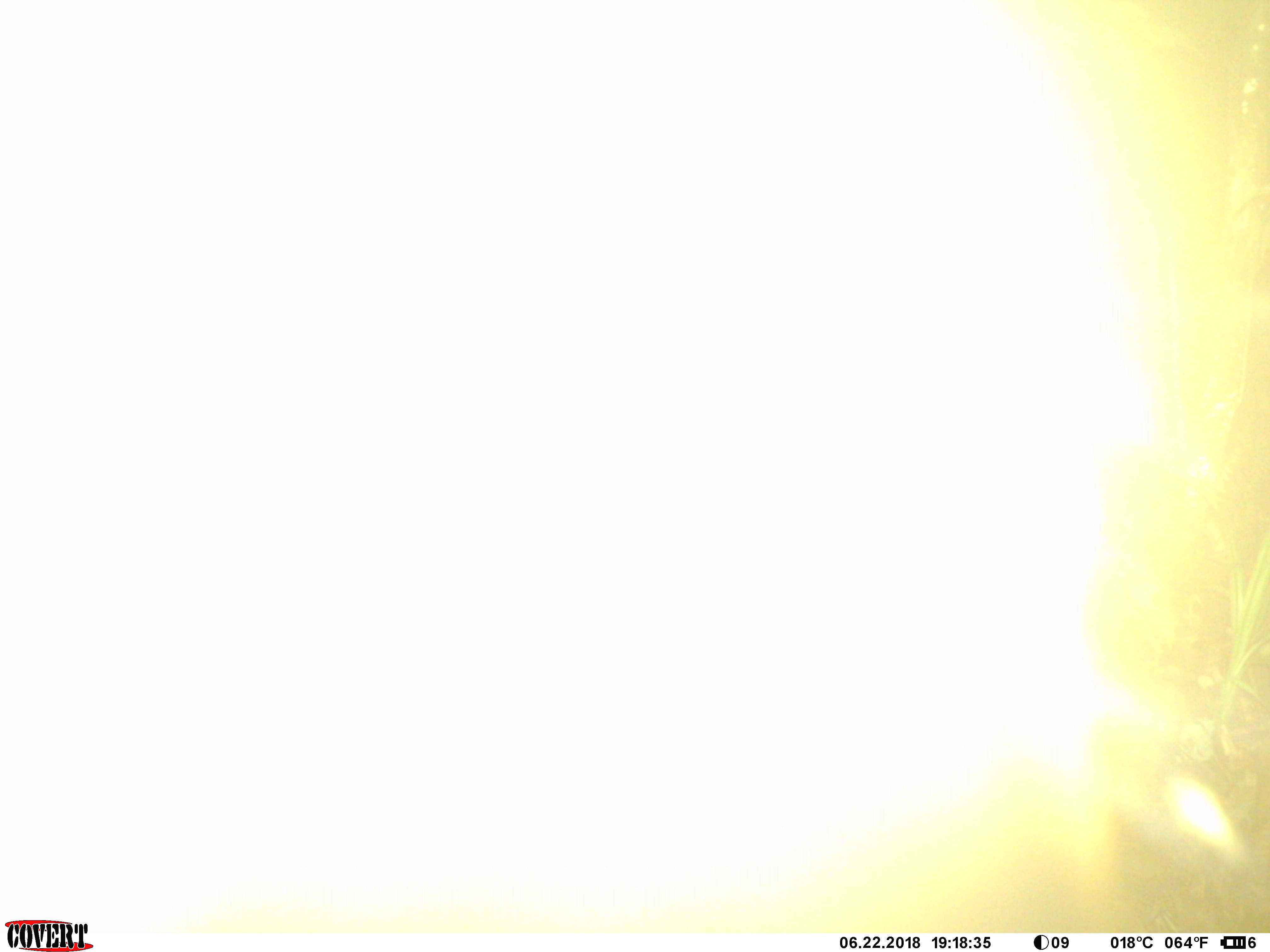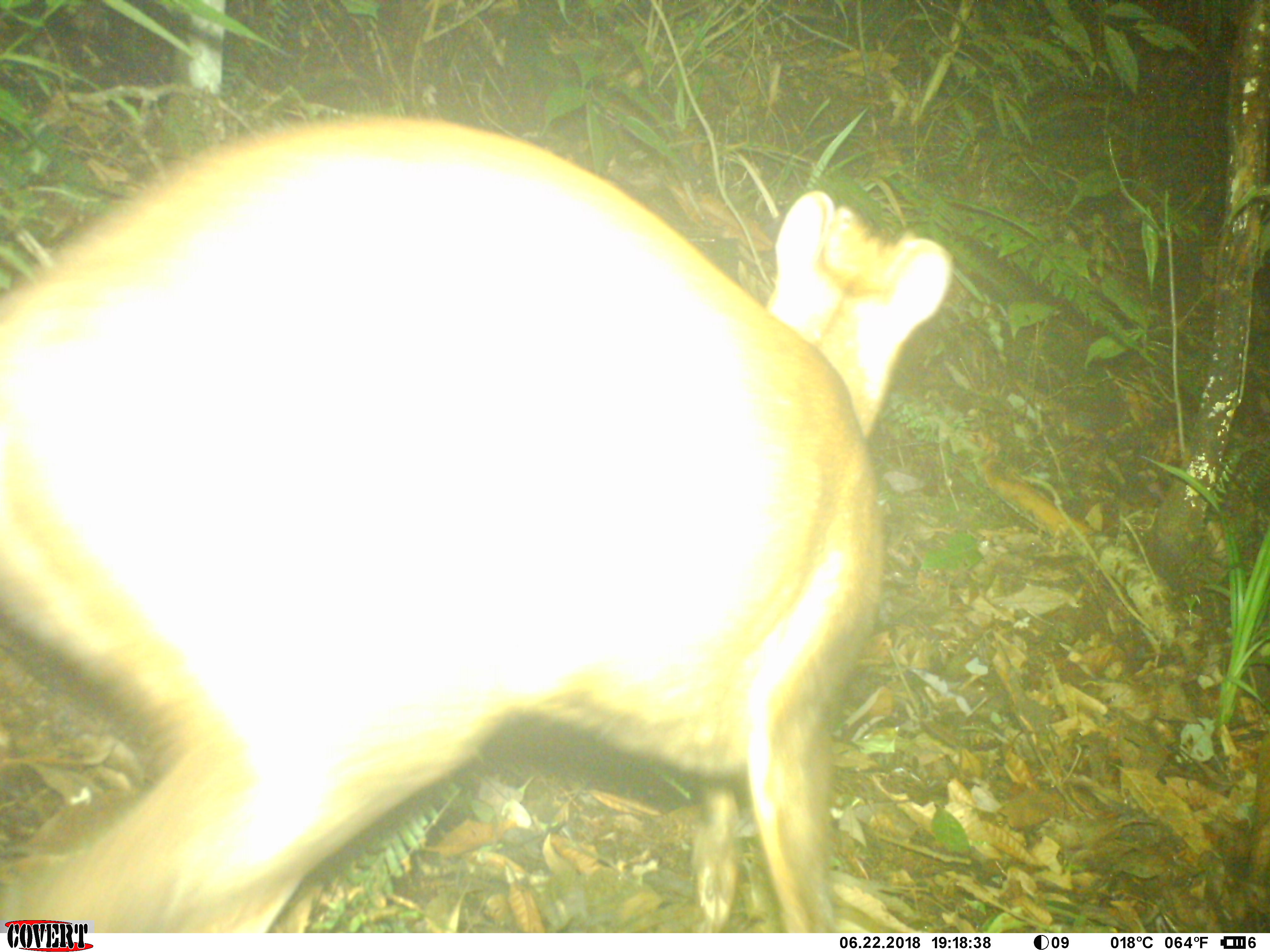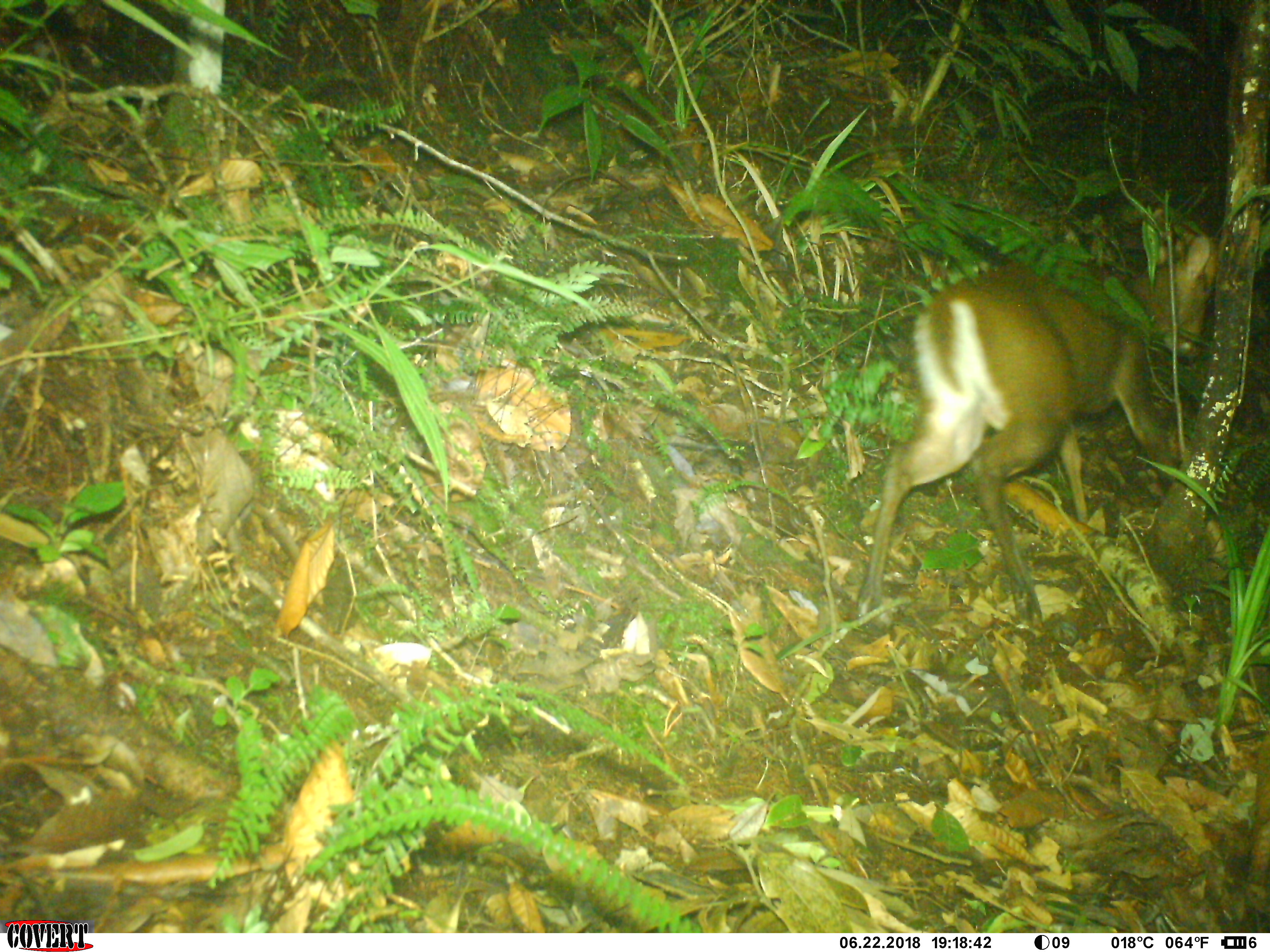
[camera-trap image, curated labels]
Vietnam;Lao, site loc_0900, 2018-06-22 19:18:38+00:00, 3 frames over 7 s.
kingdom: Animalia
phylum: Chordata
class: Mammalia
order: Artiodactyla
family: Cervidae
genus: Muntiacus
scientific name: Muntiacus rooseveltorum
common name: roosevelt's muntjac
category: roosevelts muntjac group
Roosevelts muntjac group (roosevelt's muntjac) (Muntiacus rooseveltorum). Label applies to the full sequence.